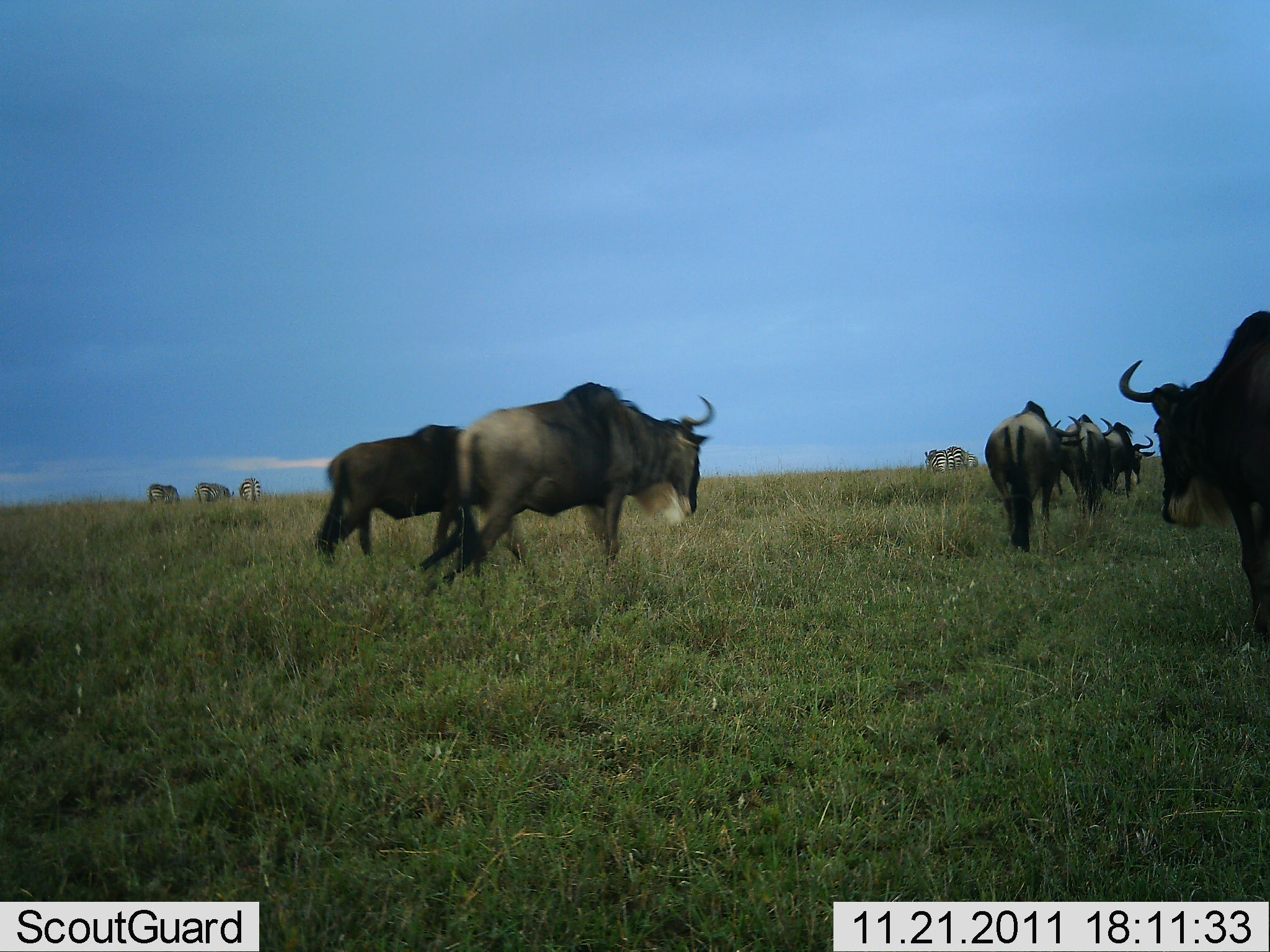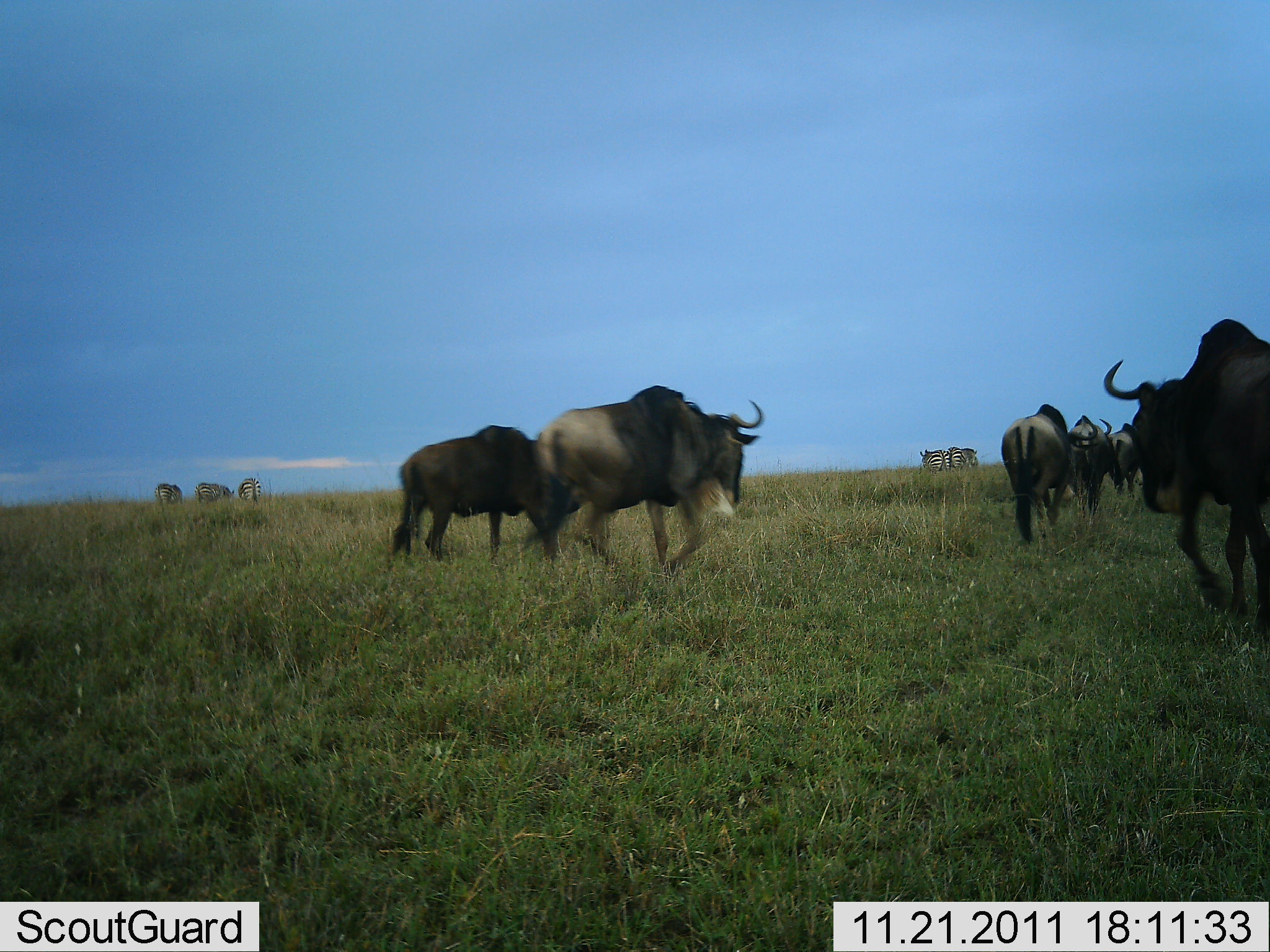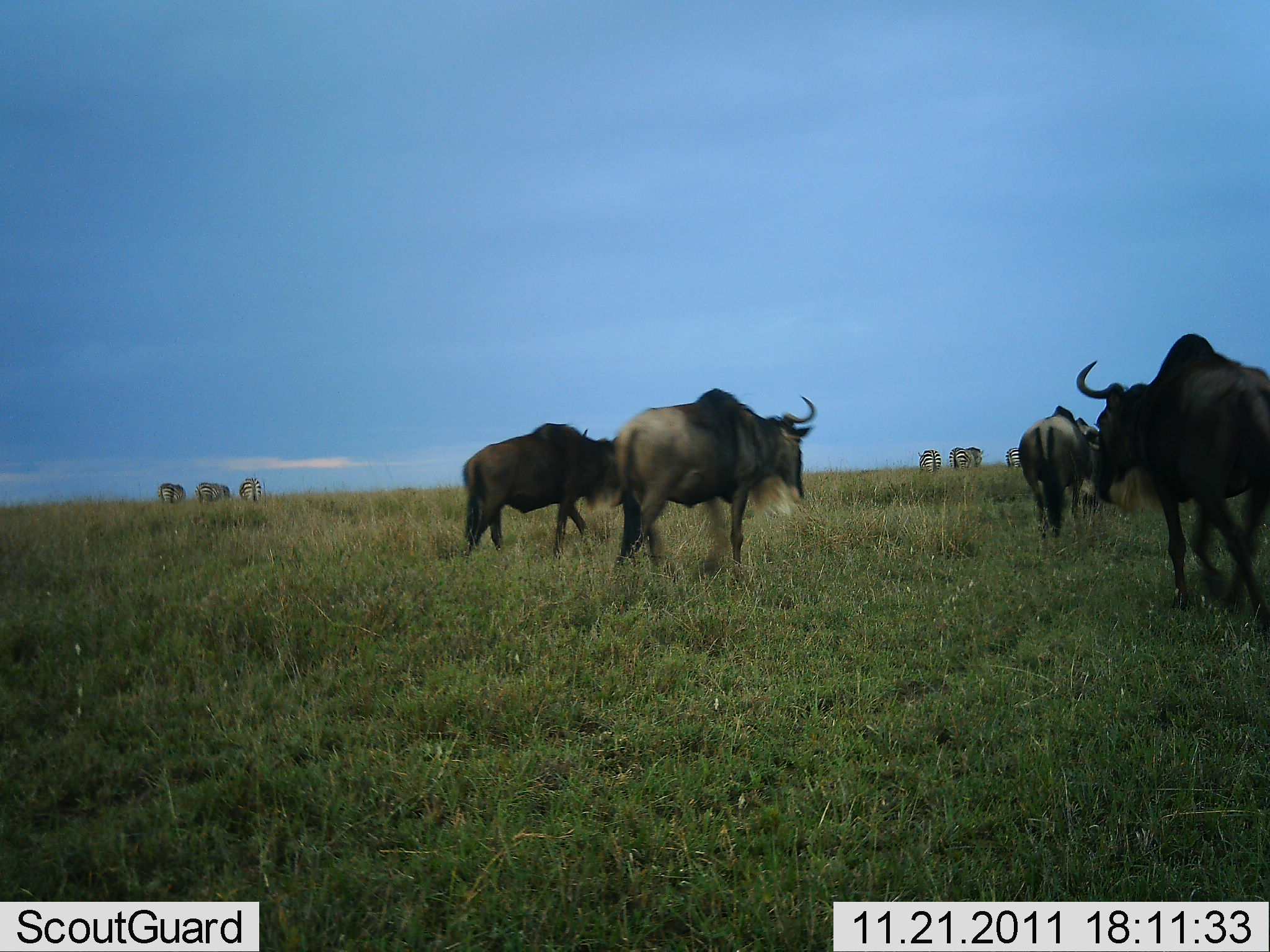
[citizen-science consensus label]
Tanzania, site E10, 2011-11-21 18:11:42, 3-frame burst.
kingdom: Animalia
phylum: Chordata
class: Mammalia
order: Artiodactyla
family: Bovidae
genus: Connochaetes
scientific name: Connochaetes taurinus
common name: blue wildebeest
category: wildebeest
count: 6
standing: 12%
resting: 0%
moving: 100%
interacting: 0%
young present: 0%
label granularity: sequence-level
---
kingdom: Animalia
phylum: Chordata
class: Mammalia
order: Perissodactyla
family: Equidae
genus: Equus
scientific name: Equus quagga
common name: plains zebra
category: zebra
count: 5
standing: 50%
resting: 0%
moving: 43%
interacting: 0%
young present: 0%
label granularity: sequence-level